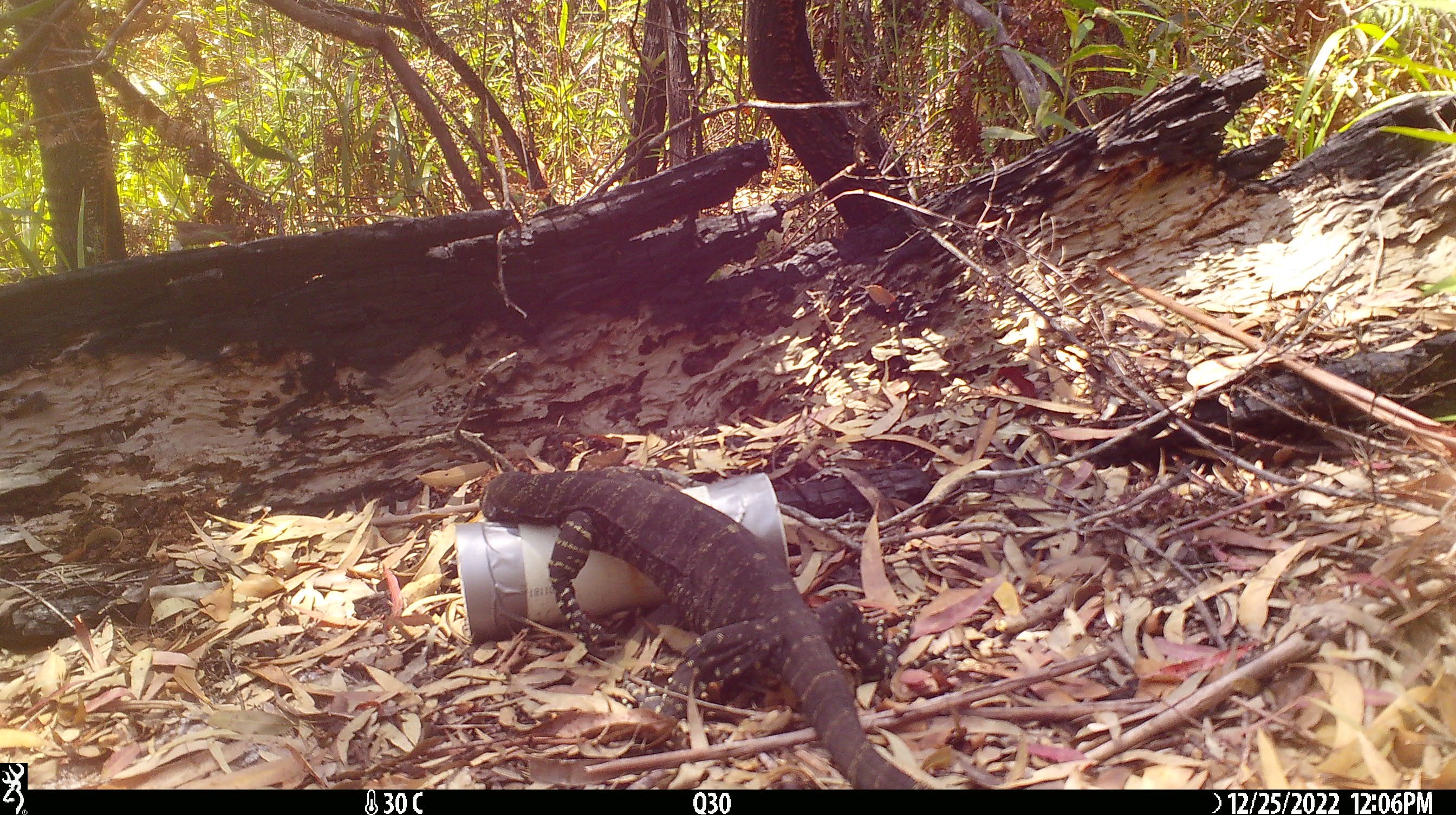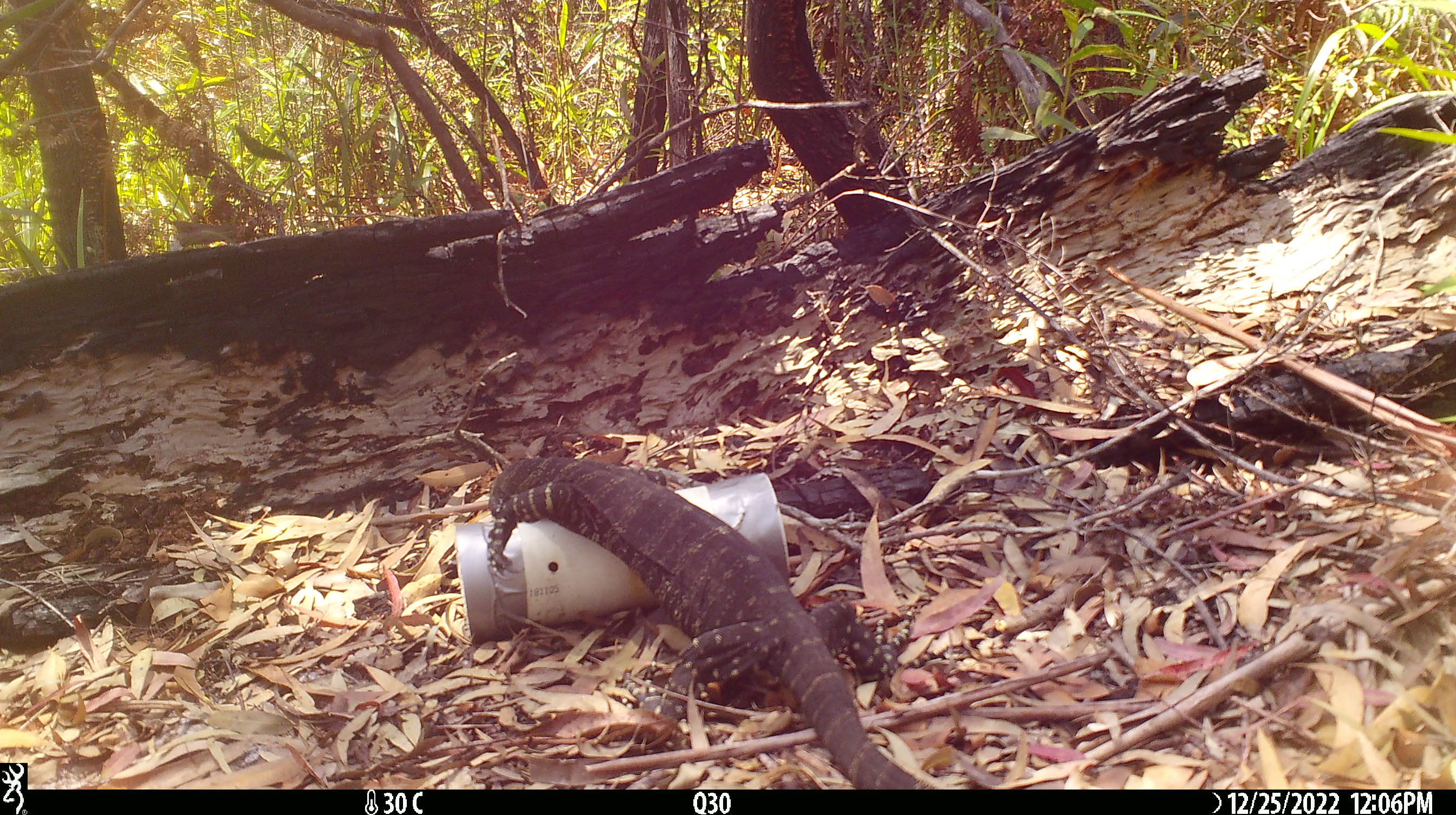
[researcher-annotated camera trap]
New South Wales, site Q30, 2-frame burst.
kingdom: Animalia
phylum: Chordata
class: Reptilia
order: Squamata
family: Varanidae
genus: Varanus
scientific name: Varanus varius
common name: lace monitor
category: goanna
Goanna (lace monitor) (Varanus varius).